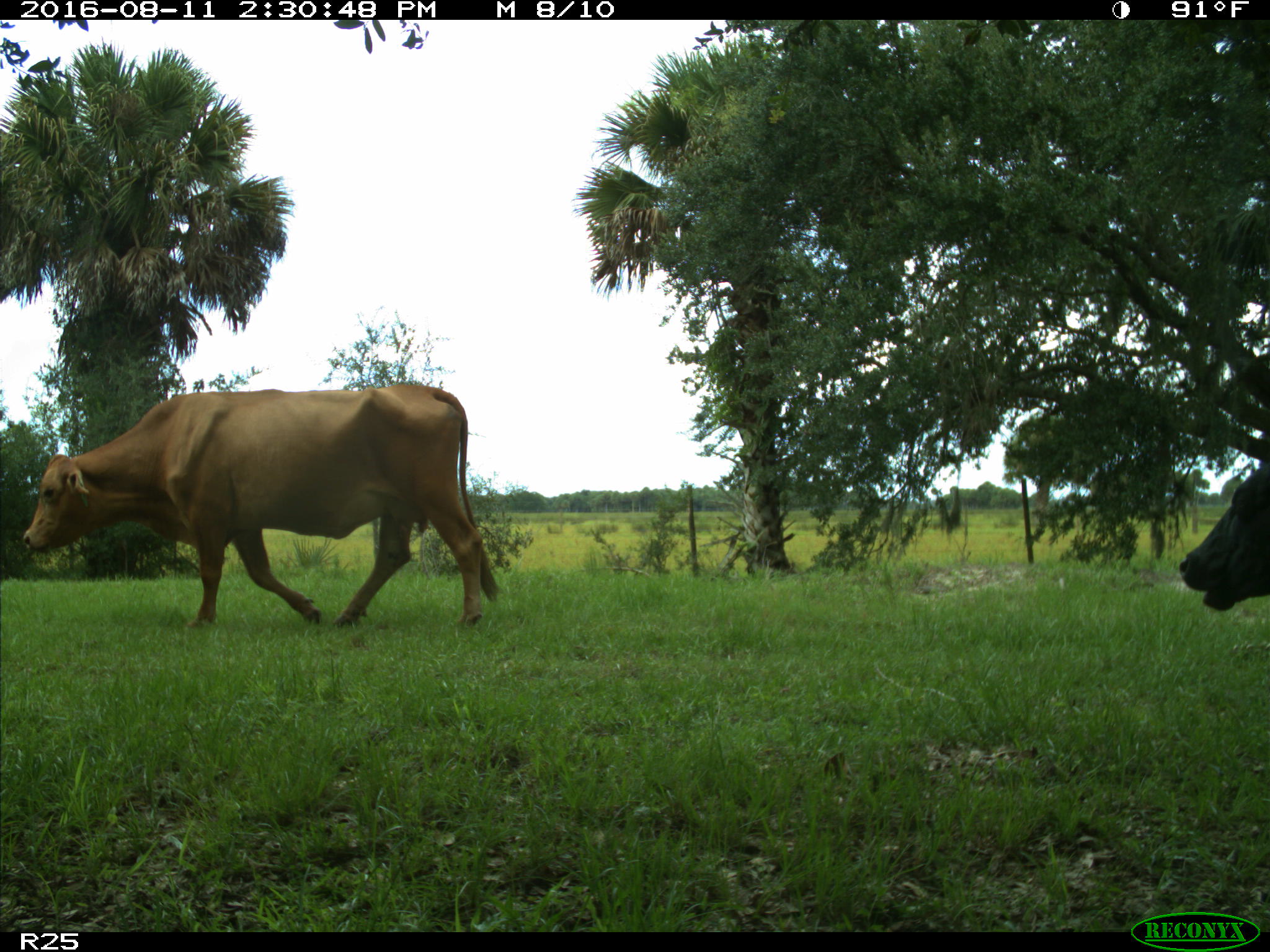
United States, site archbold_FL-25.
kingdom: Animalia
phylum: Chordata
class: Mammalia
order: Artiodactyla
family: Bovidae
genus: Bos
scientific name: Bos taurus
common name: domestic cow